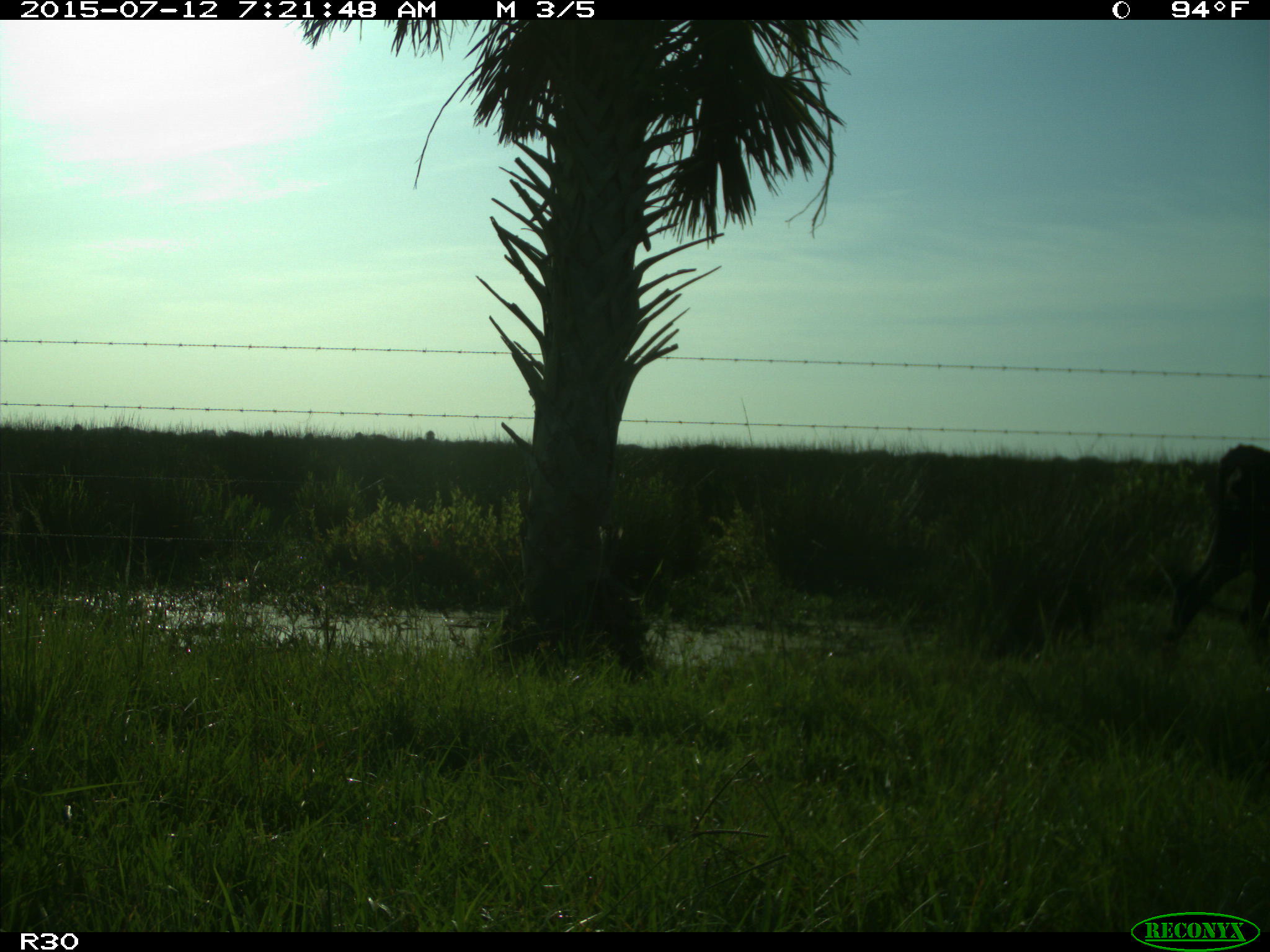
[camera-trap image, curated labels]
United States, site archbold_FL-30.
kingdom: Animalia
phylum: Chordata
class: Mammalia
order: Artiodactyla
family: Bovidae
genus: Bos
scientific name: Bos taurus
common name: domestic cow